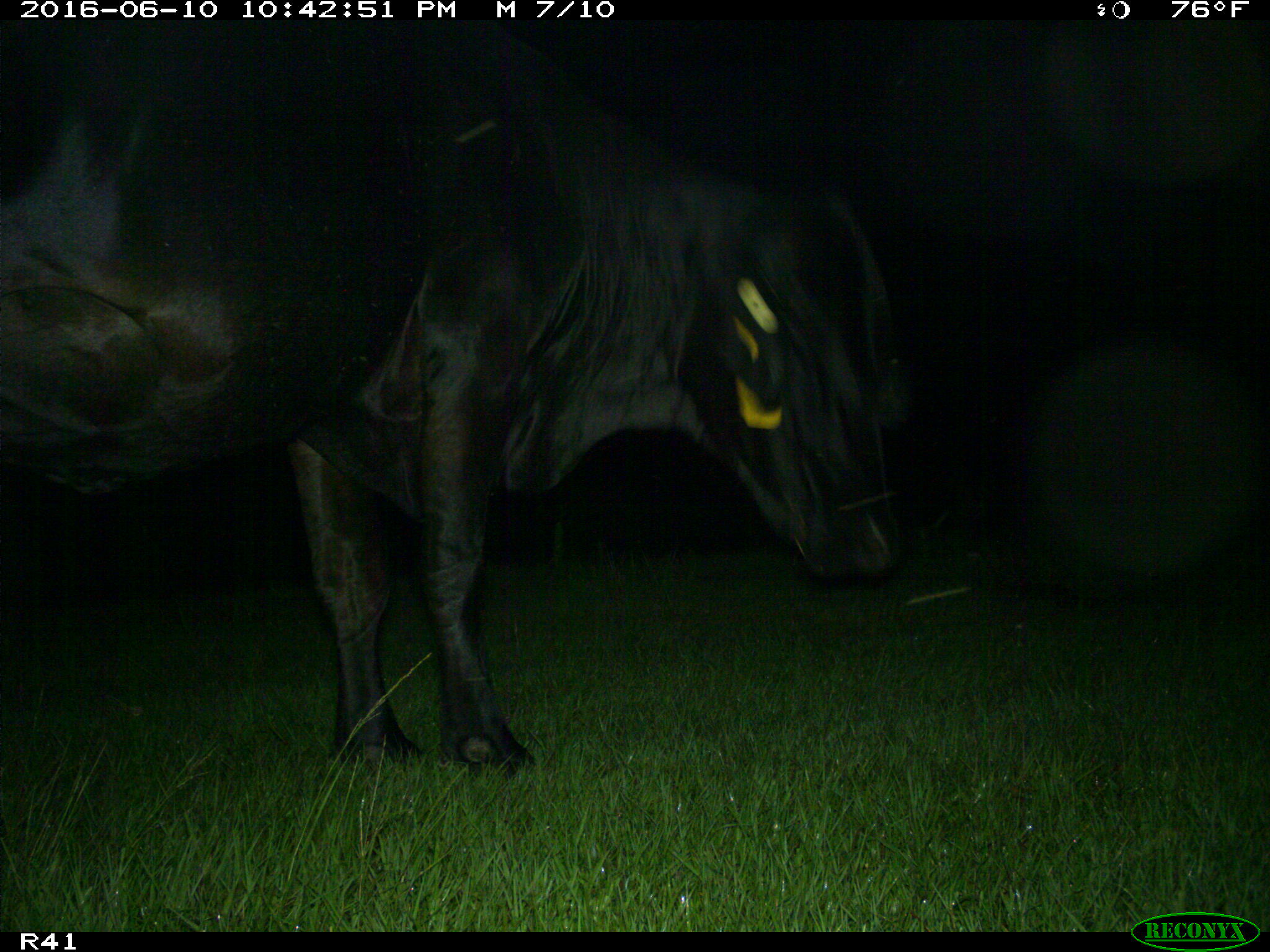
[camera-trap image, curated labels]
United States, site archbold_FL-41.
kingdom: Animalia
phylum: Chordata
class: Mammalia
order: Artiodactyla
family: Bovidae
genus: Bos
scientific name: Bos taurus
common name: domestic cow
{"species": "Bos taurus (domestic cow)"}